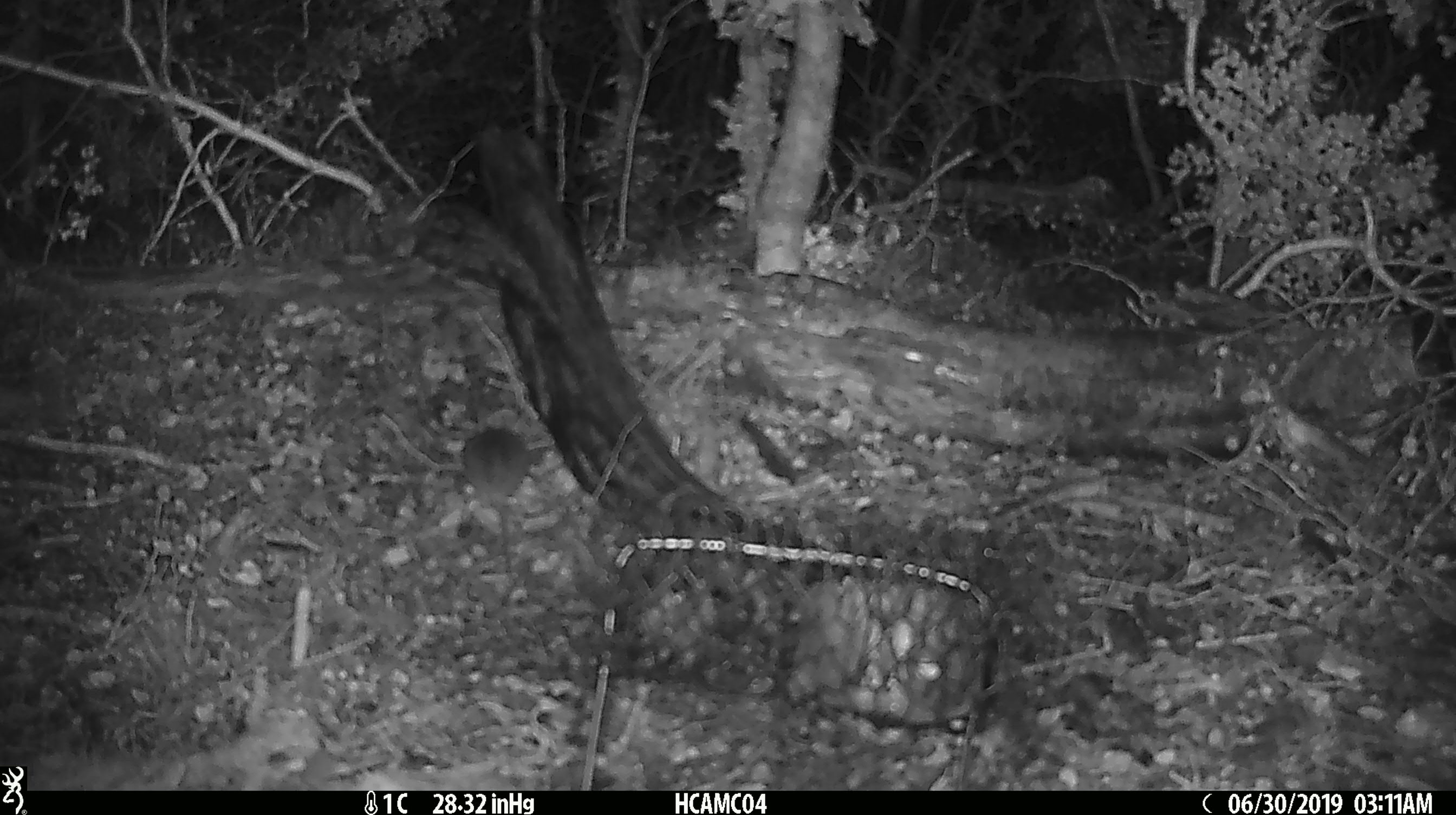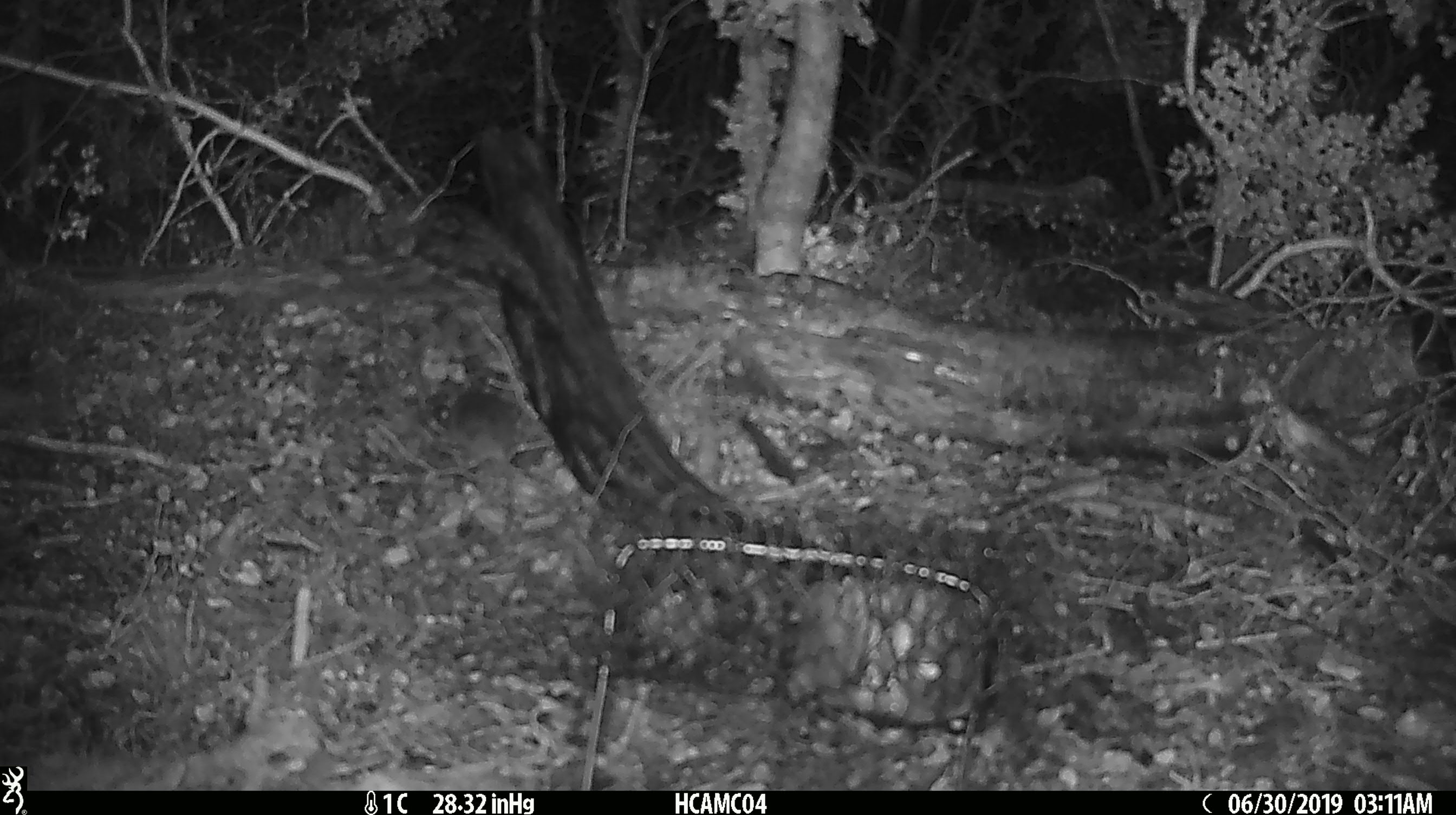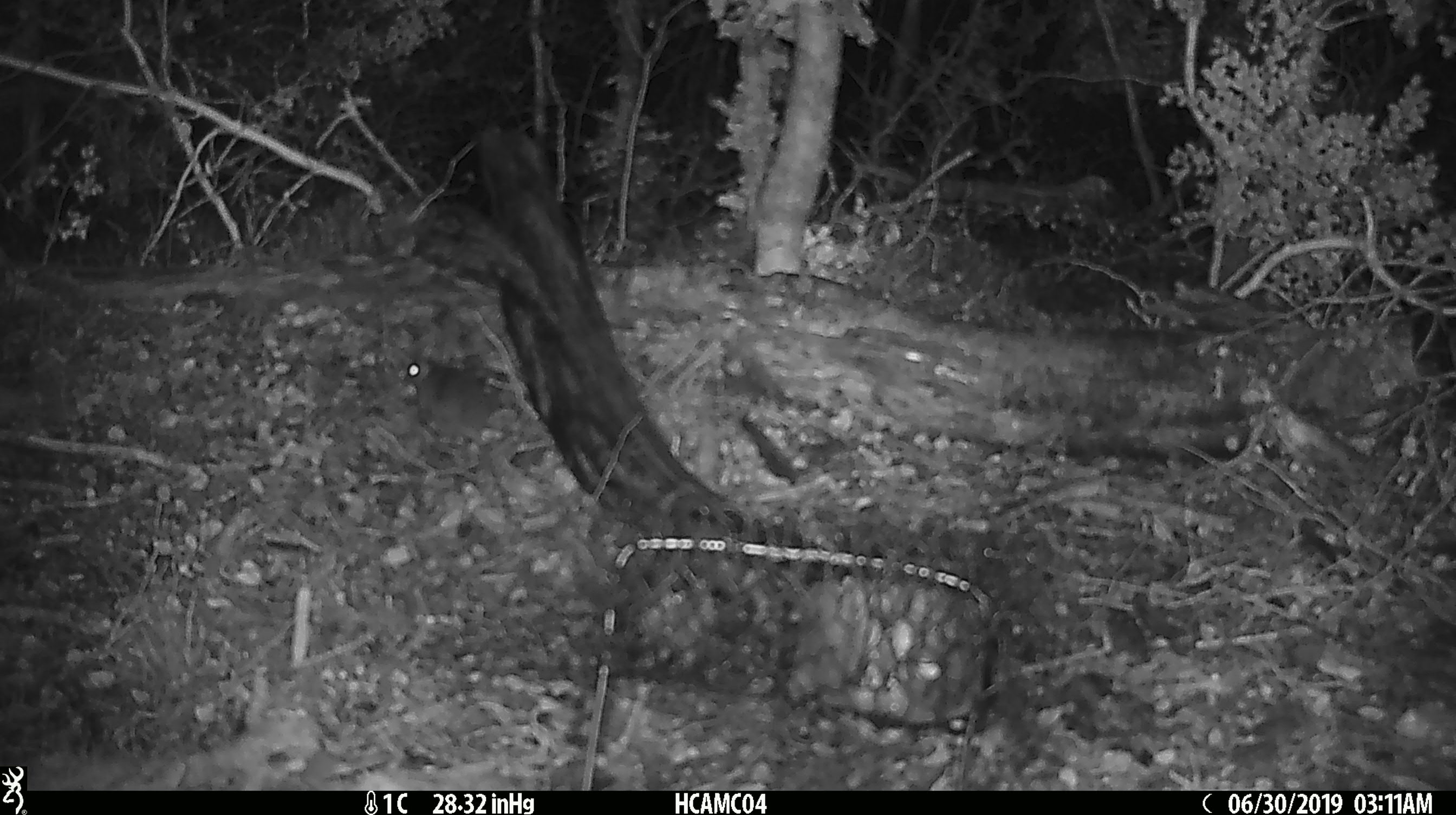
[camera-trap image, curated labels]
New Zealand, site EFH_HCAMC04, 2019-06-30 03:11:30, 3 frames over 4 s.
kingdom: Animalia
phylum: Chordata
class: Mammalia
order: Rodentia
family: Muridae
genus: Mus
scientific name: Mus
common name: mouse